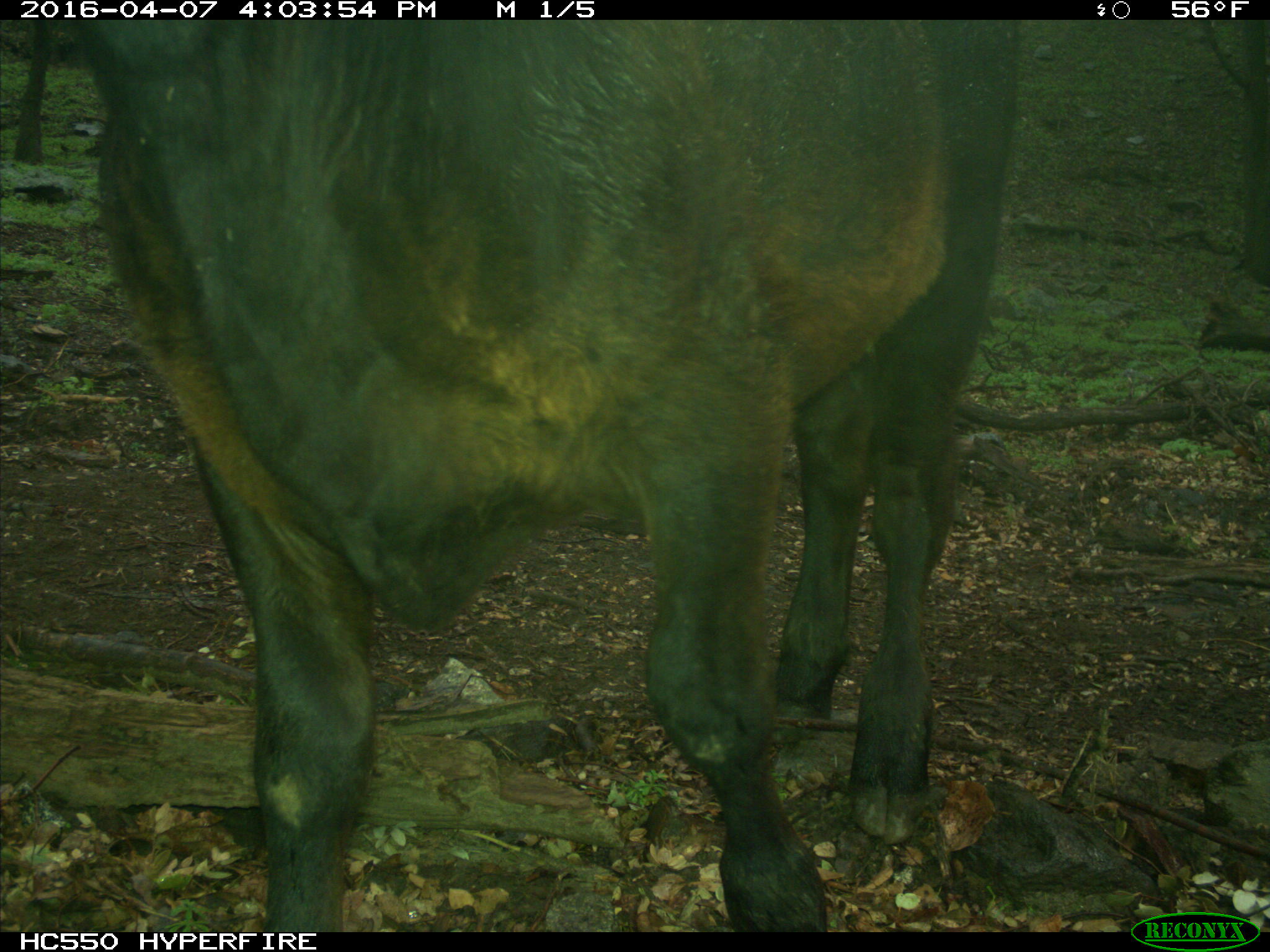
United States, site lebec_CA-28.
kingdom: Animalia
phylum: Chordata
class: Mammalia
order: Artiodactyla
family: Bovidae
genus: Bos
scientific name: Bos taurus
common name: domestic cow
Bos taurus (domestic cow).